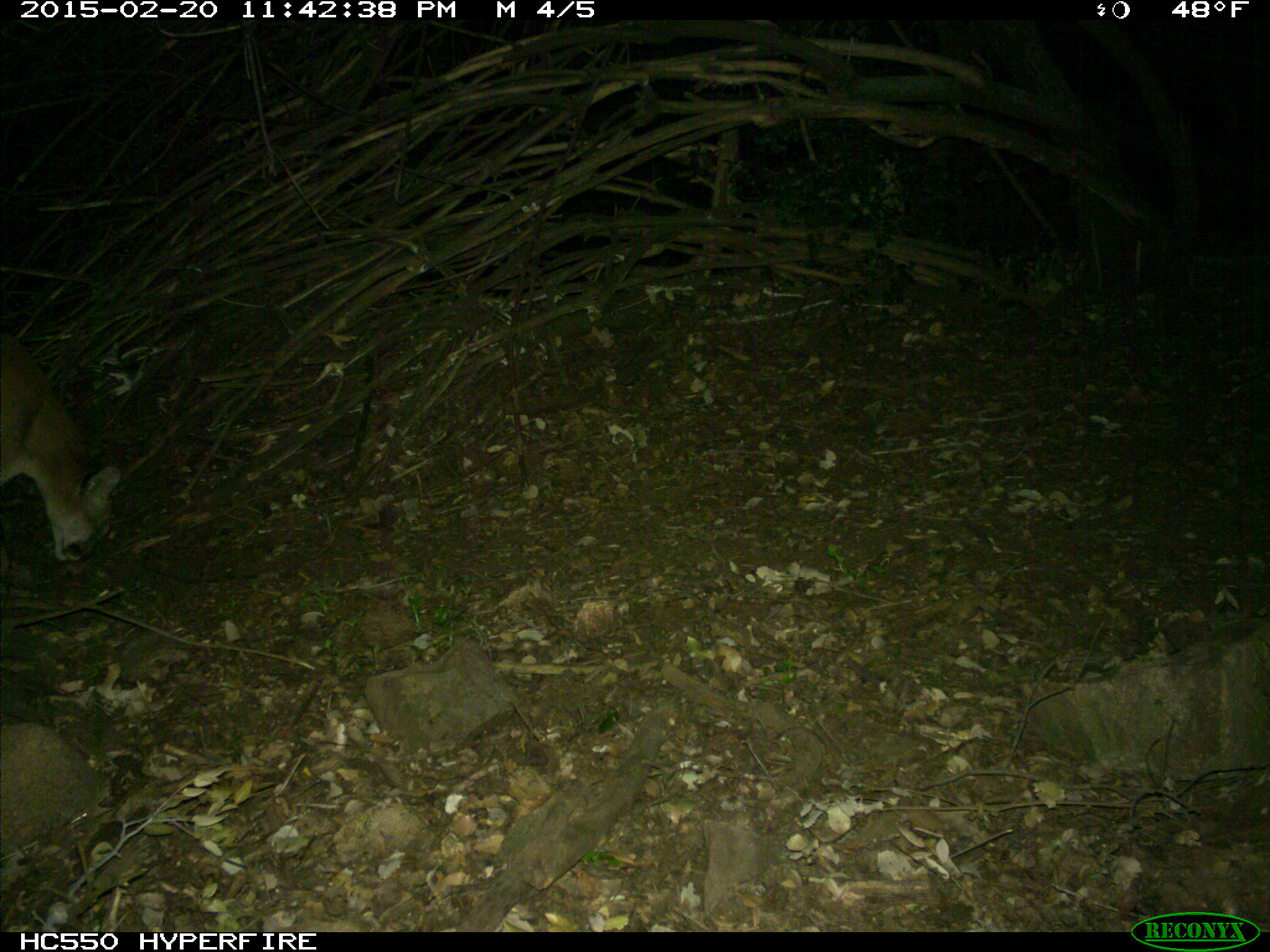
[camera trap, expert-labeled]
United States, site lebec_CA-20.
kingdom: Animalia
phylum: Chordata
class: Mammalia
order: Carnivora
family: Felidae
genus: Puma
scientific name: Puma concolor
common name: mountain lion